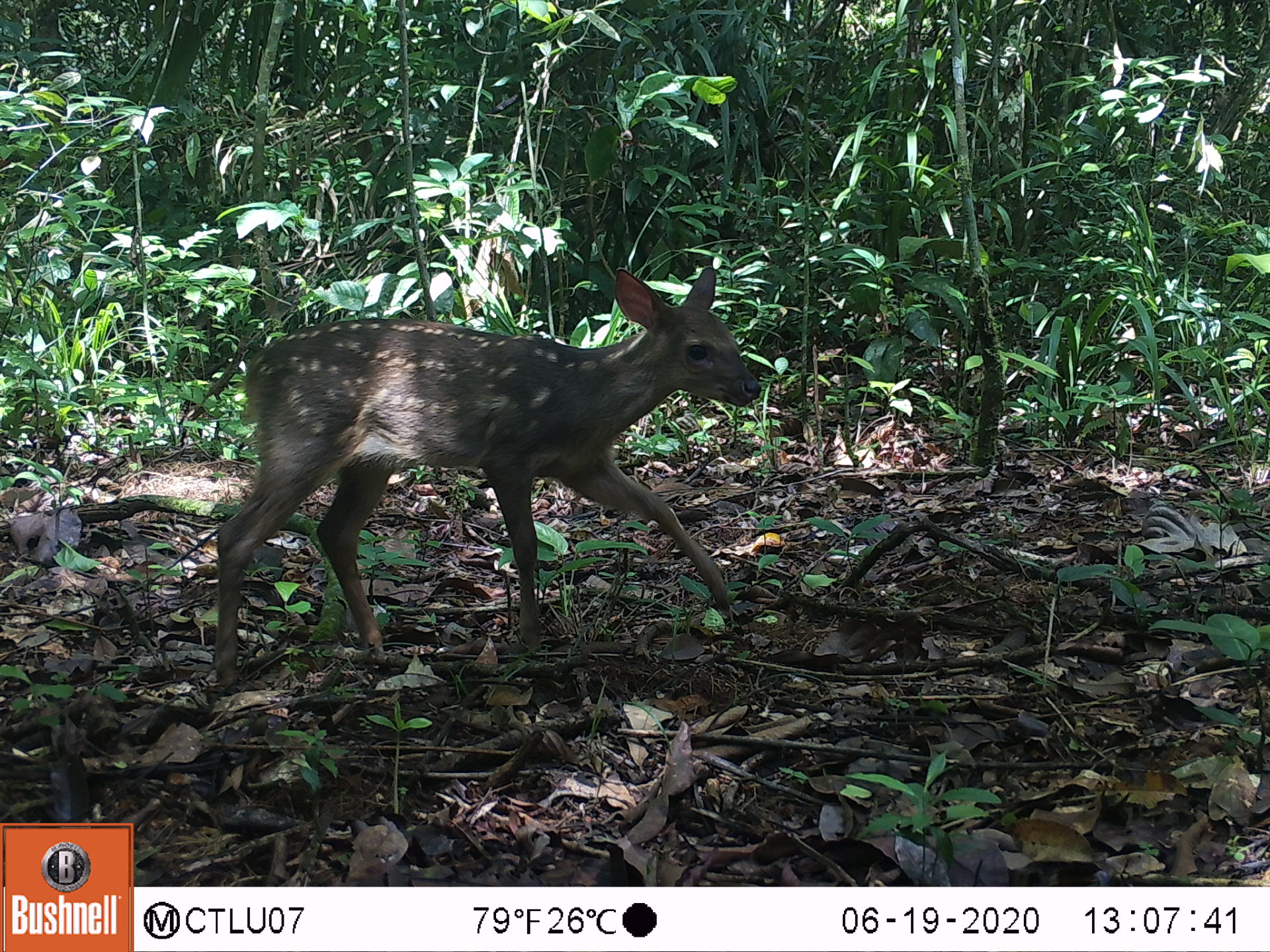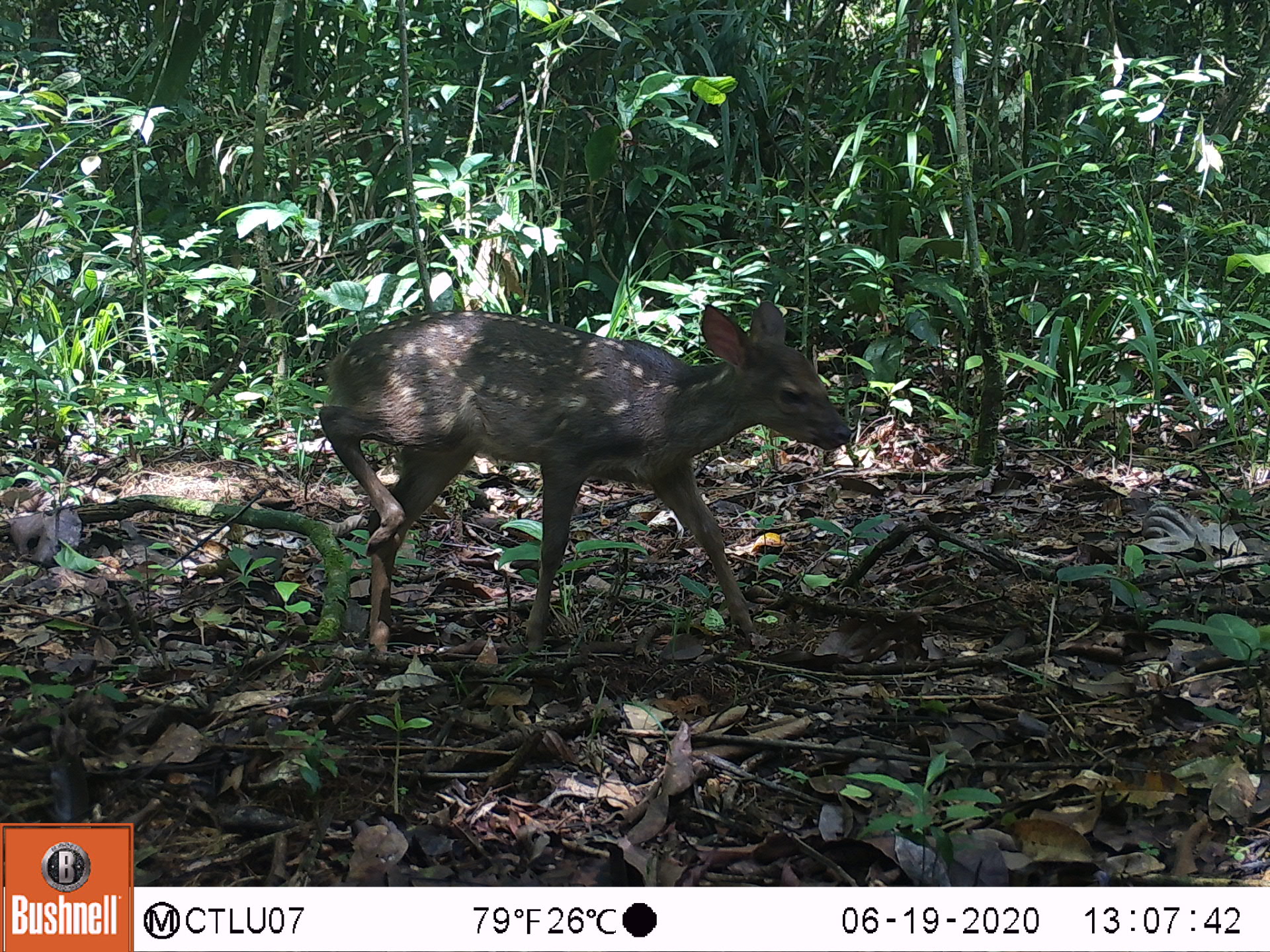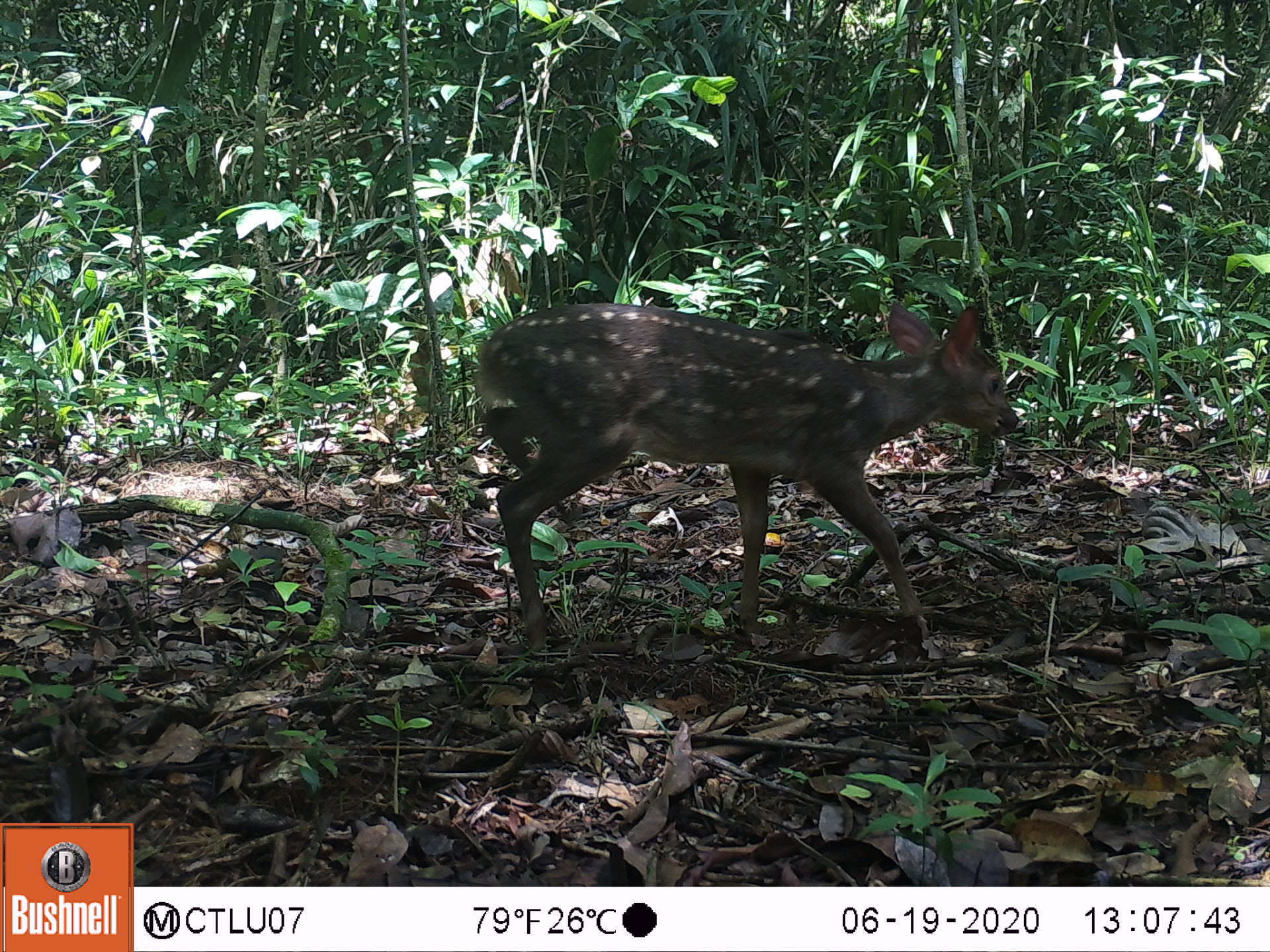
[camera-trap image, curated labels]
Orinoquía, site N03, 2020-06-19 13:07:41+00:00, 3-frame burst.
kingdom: Animalia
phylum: Chordata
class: Mammalia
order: Artiodactyla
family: Cervidae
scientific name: Cervidae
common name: deer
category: unknown cervid